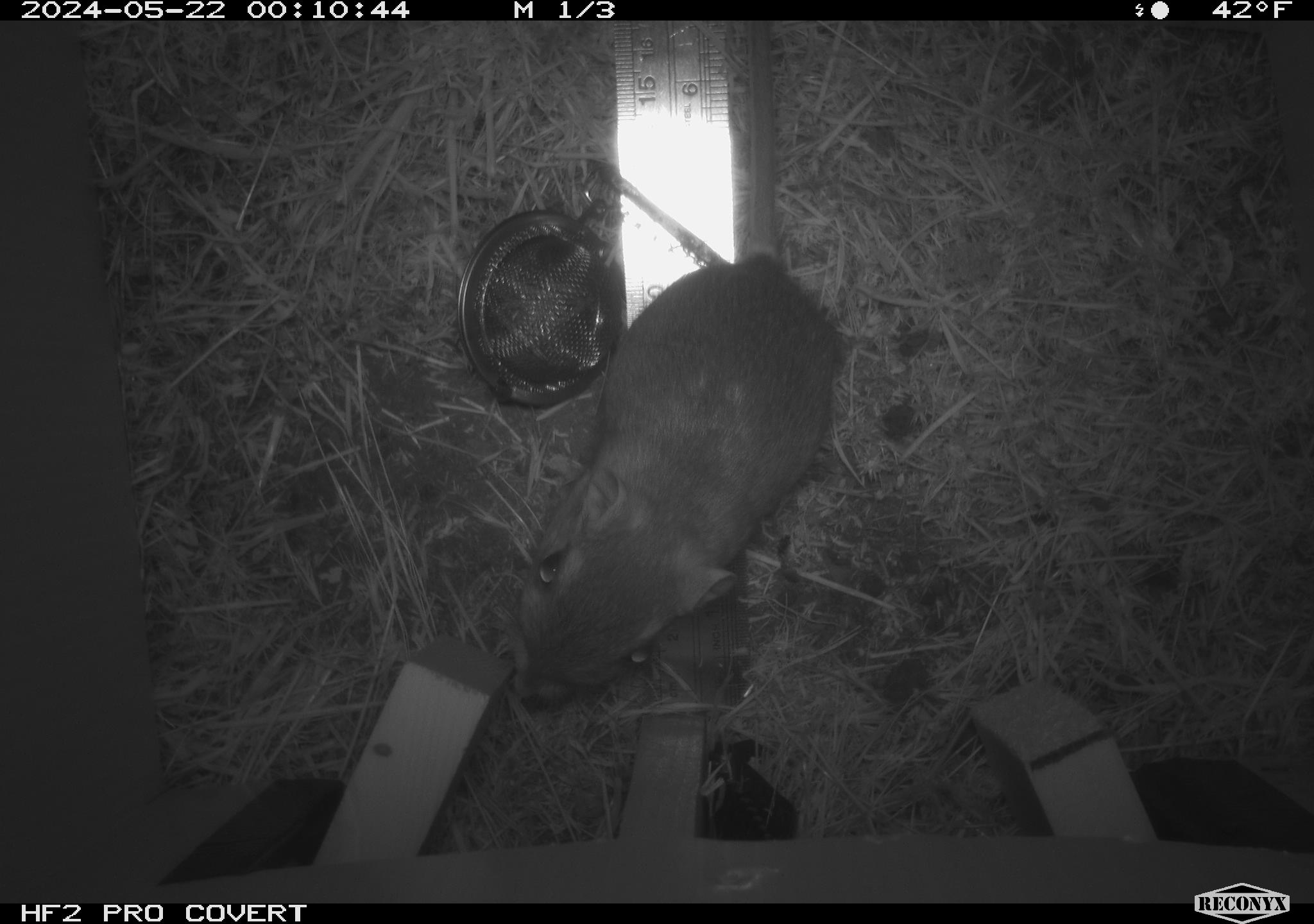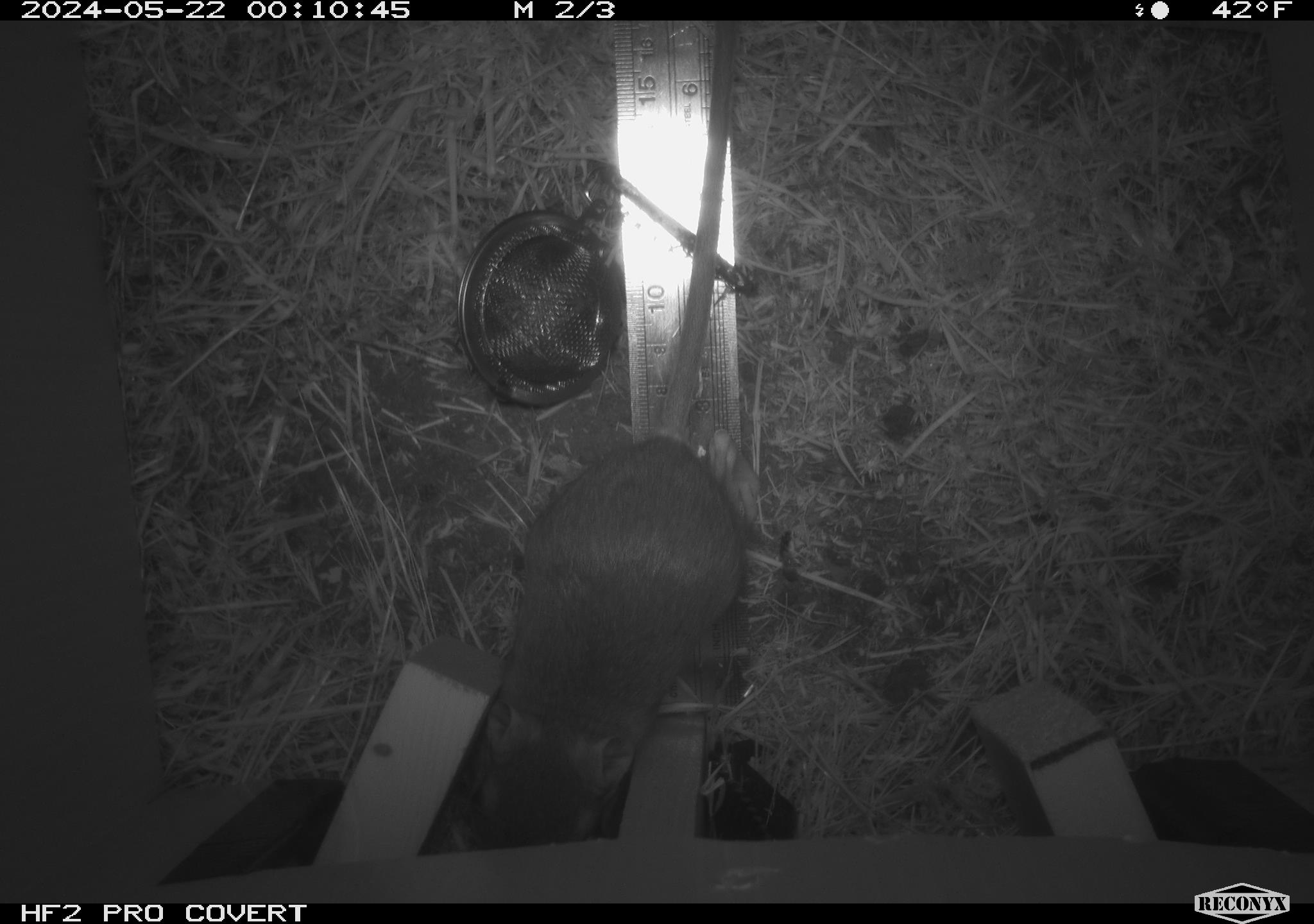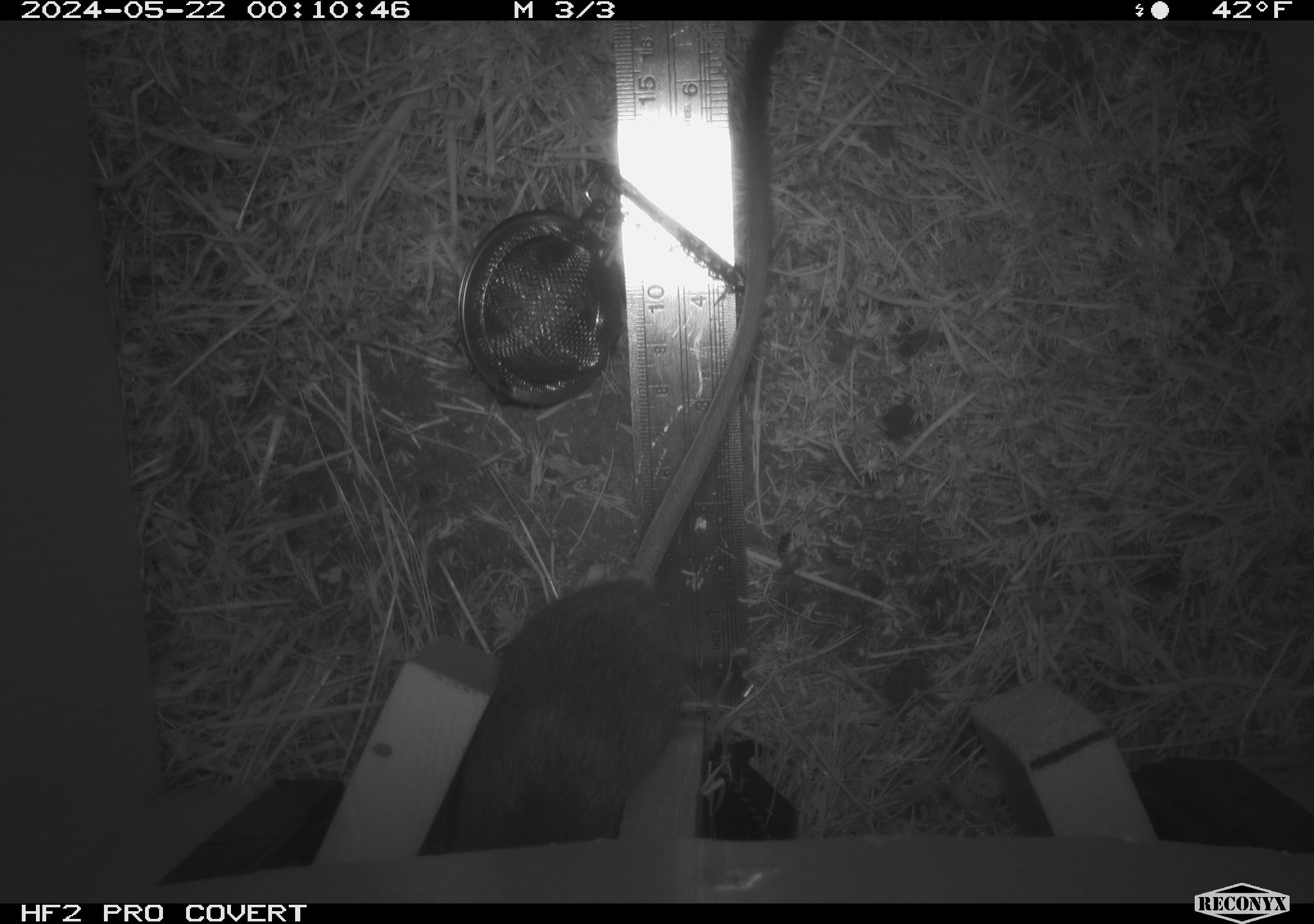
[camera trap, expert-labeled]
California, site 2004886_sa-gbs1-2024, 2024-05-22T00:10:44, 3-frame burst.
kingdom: Animalia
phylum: Chordata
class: Mammalia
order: Rodentia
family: Heteromyidae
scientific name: Heteromyidae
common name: kangaroo rats and pocket mice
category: heteromyidae family